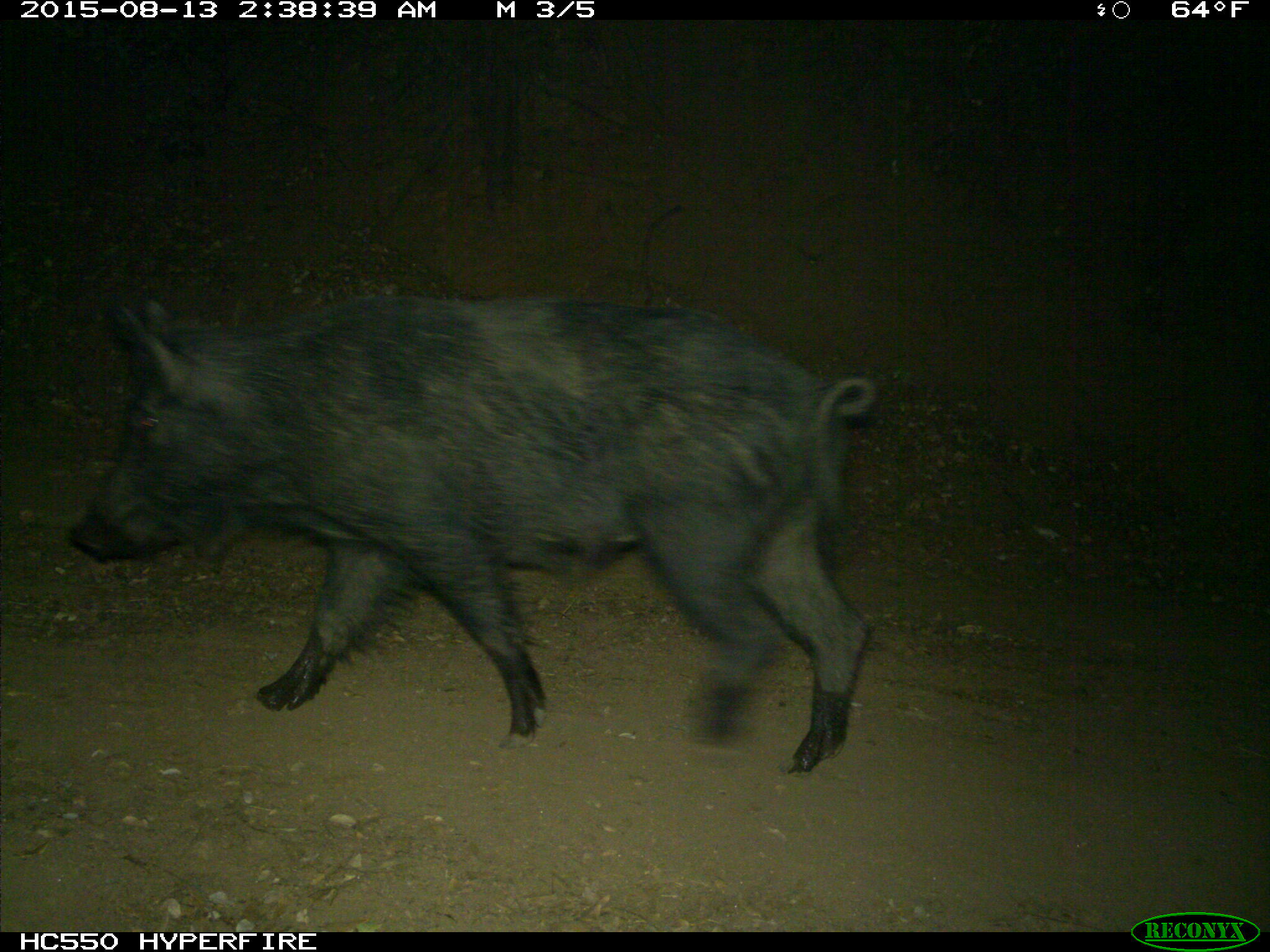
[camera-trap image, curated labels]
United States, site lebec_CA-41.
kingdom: Animalia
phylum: Chordata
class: Mammalia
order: Artiodactyla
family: Suidae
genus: Sus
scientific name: Sus scrofa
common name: wild boar